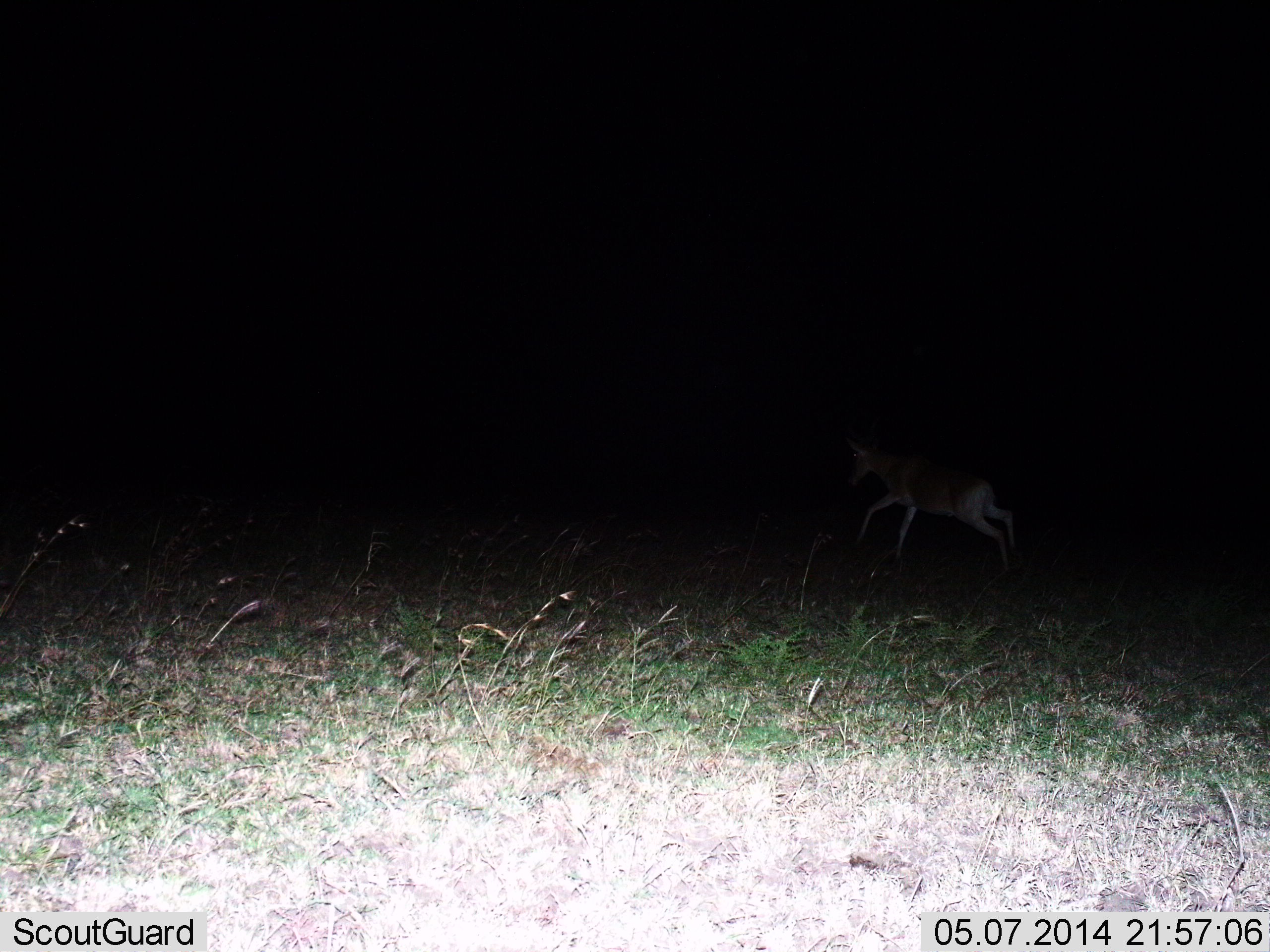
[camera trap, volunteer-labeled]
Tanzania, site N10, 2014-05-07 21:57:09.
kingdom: Animalia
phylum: Chordata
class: Mammalia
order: Artiodactyla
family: Bovidae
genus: Aepyceros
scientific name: Aepyceros melampus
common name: impala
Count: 1.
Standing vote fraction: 0%.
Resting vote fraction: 0%.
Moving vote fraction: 100%.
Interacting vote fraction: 0%.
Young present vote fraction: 0%.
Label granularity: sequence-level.